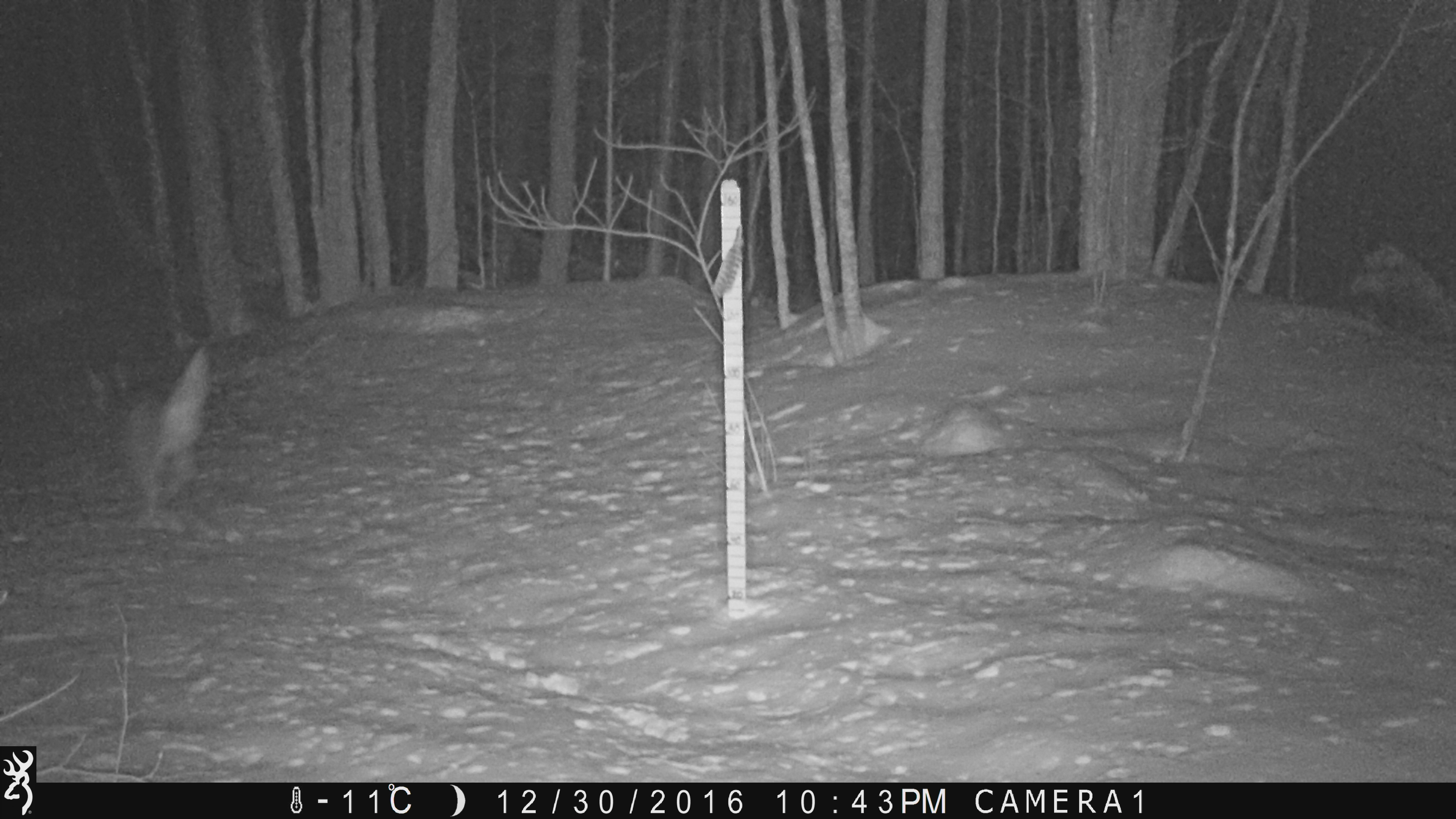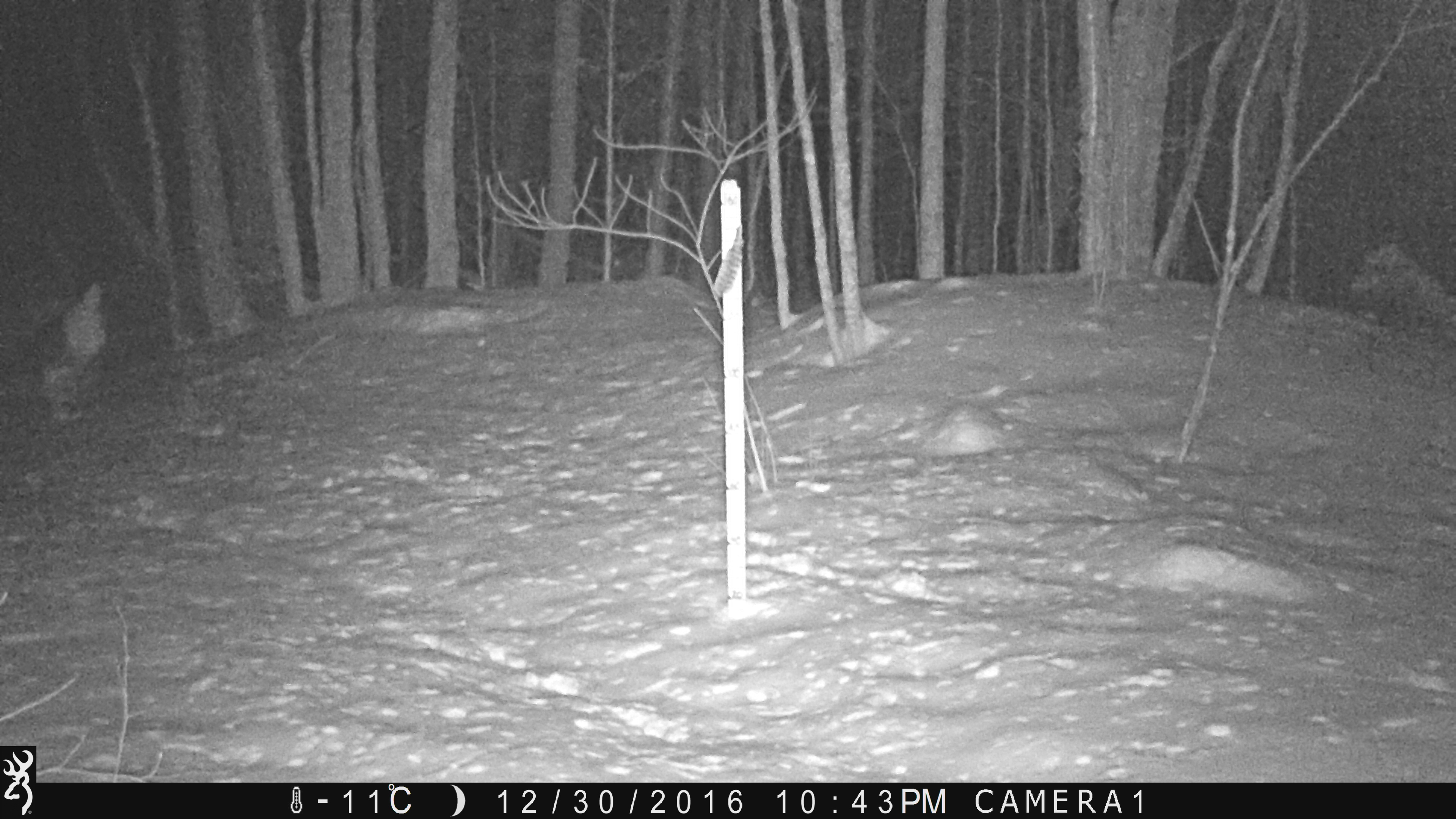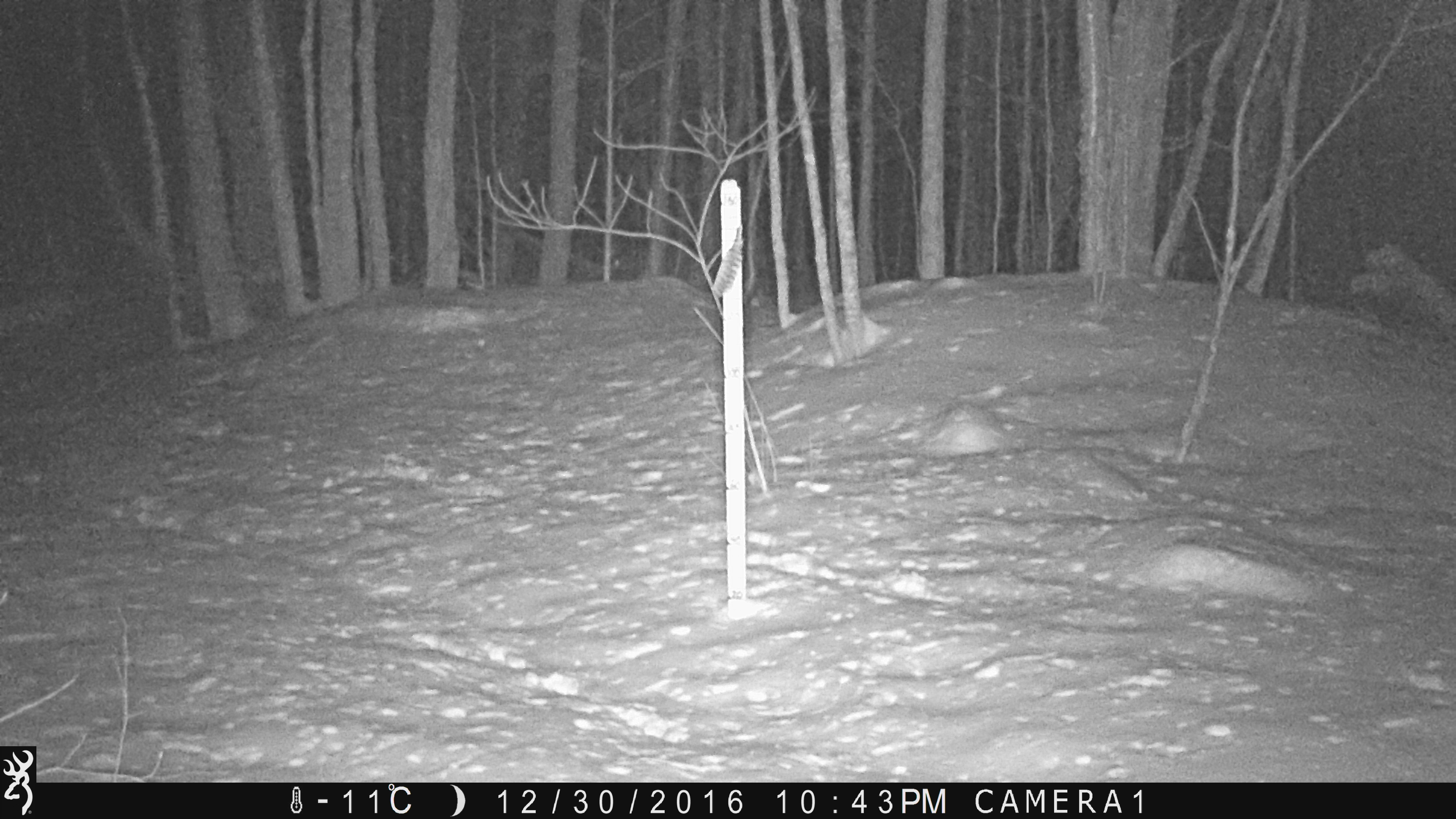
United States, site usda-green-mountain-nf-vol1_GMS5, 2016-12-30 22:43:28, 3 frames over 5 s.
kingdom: Animalia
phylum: Chordata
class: Mammalia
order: Artiodactyla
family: Cervidae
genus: Odocoileus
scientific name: Odocoileus virginianus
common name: white-tailed deer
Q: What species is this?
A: White-tailed deer (Odocoileus virginianus).